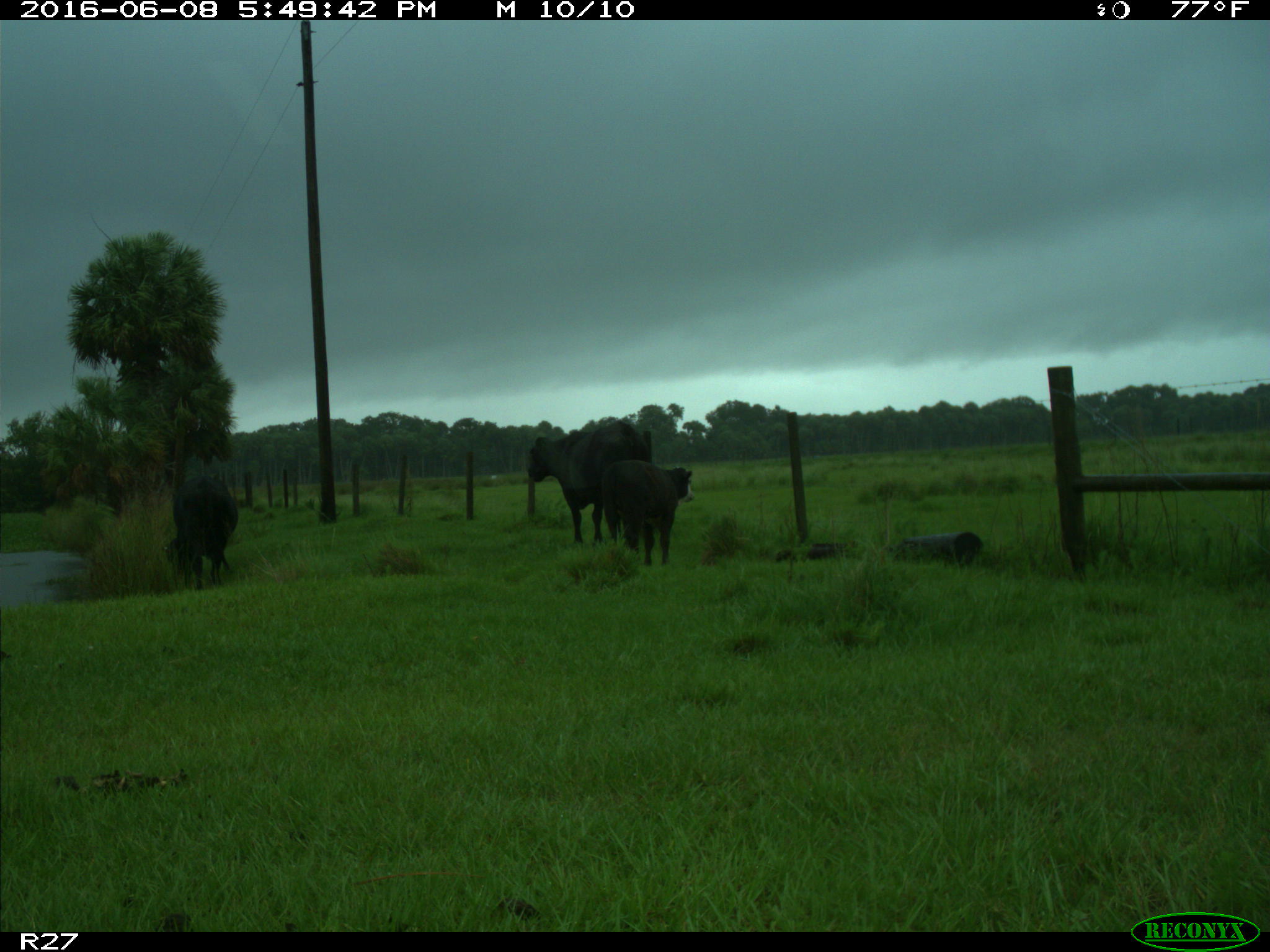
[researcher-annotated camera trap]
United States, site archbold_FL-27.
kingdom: Animalia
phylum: Chordata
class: Mammalia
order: Artiodactyla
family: Bovidae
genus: Bos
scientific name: Bos taurus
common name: domestic cow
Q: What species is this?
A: Bos taurus (domestic cow).